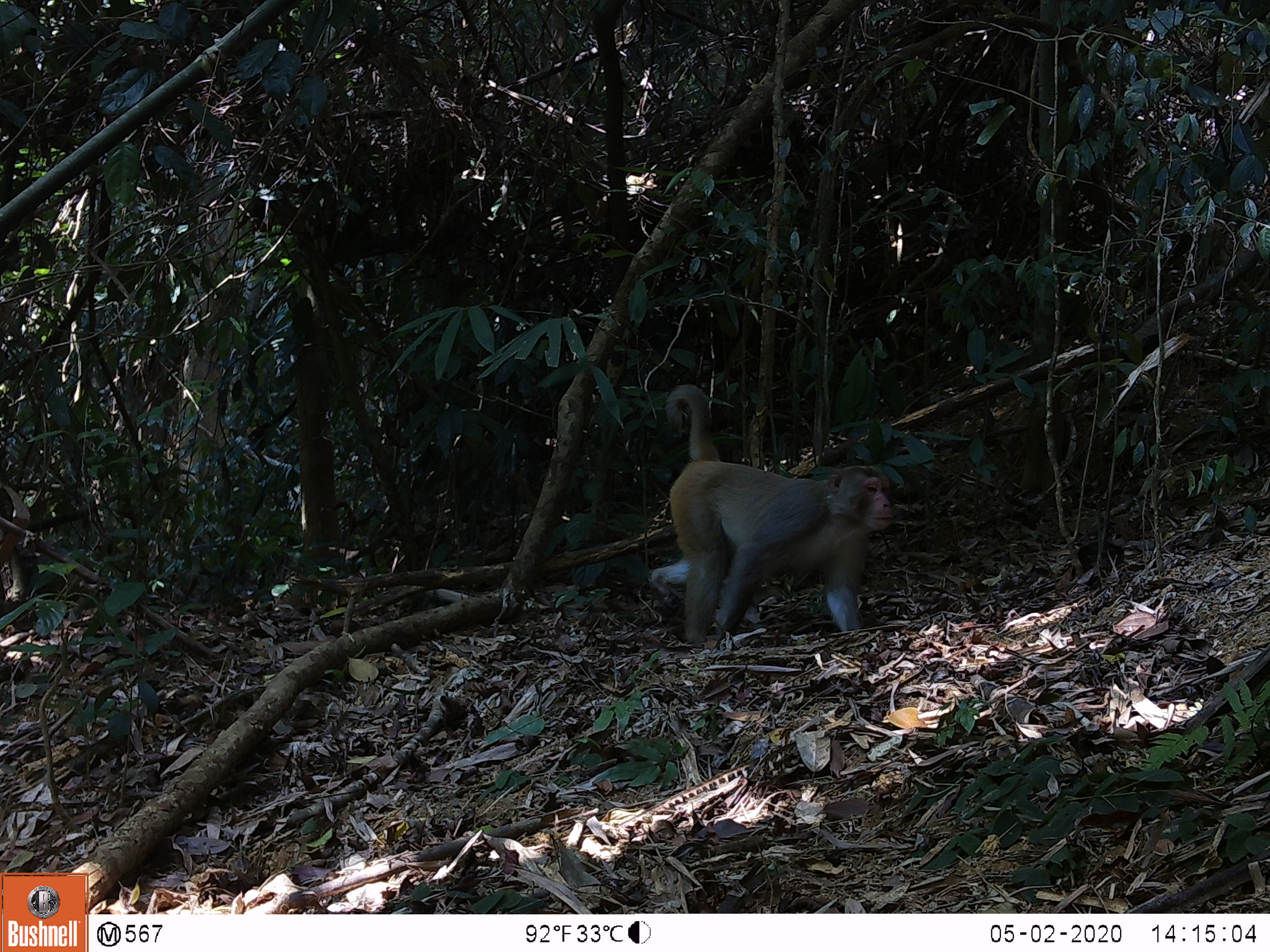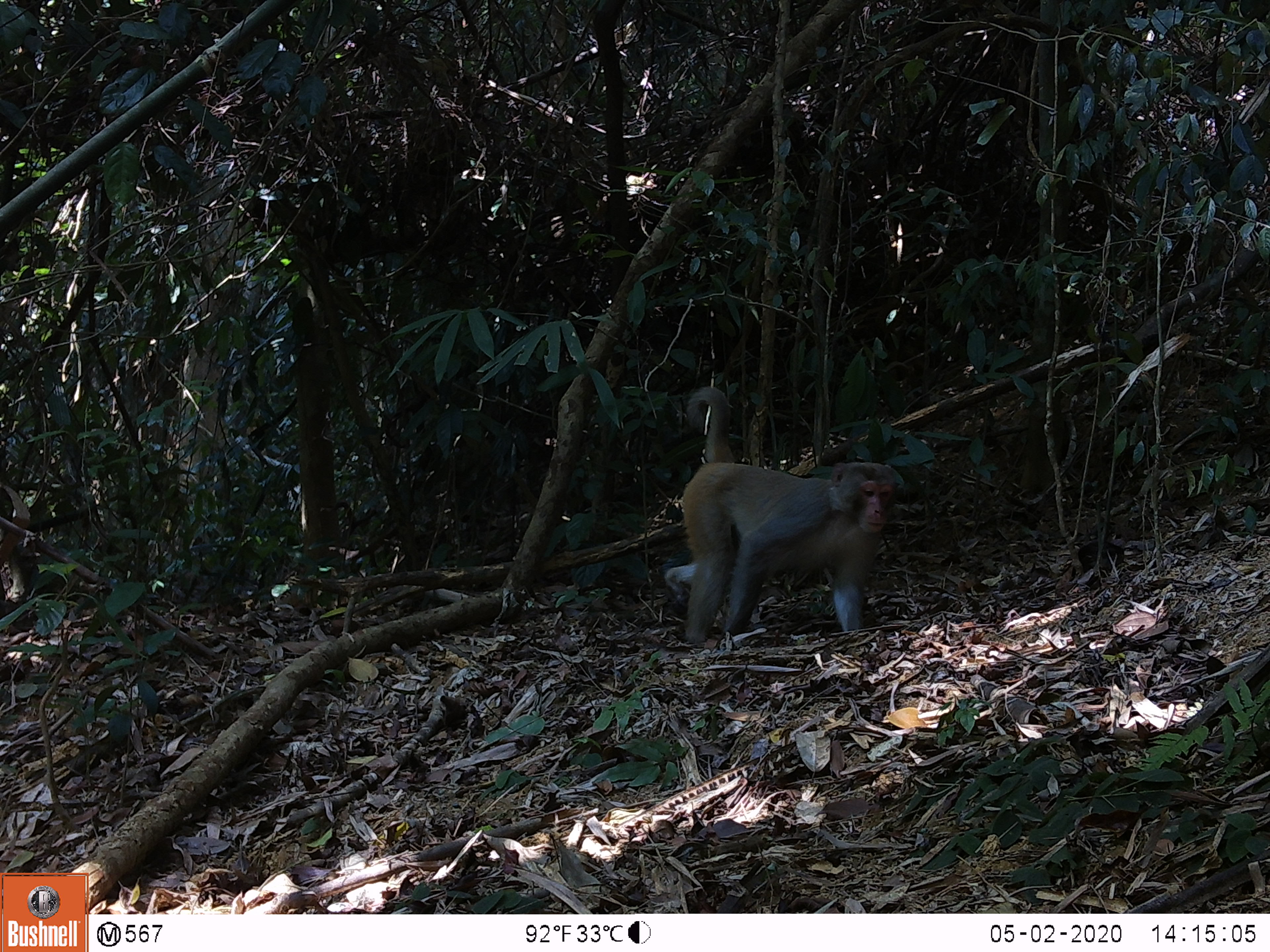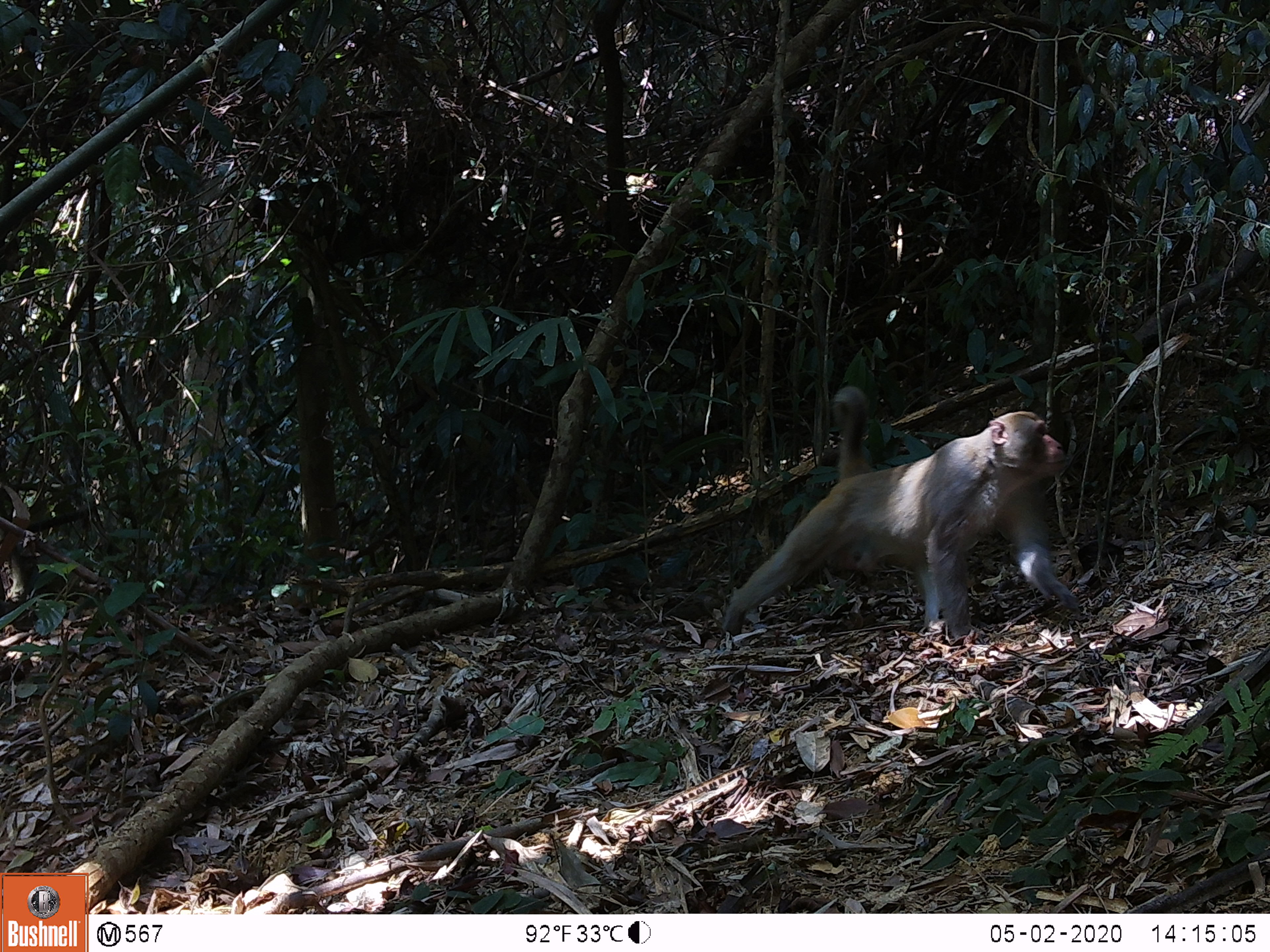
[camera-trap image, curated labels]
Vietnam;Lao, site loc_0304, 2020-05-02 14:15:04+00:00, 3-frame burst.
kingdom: Animalia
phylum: Chordata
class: Mammalia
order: Primates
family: Cercopithecidae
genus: Macaca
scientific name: Macaca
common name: macaques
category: assam or rhesus macaque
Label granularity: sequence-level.